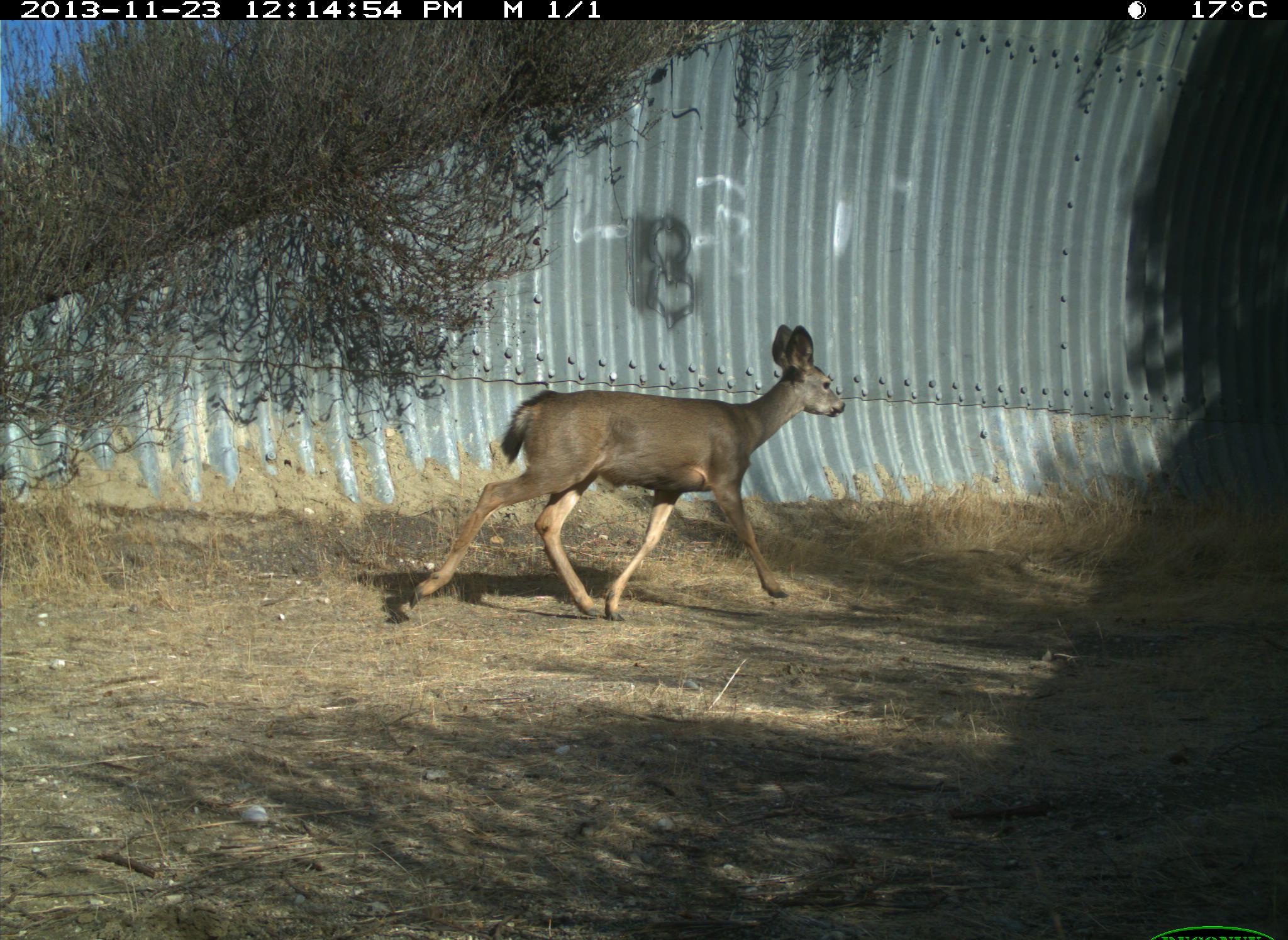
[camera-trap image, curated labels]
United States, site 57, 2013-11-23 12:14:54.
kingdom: Animalia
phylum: Chordata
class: Mammalia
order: Artiodactyla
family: Cervidae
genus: Odocoileus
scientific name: Odocoileus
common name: deer